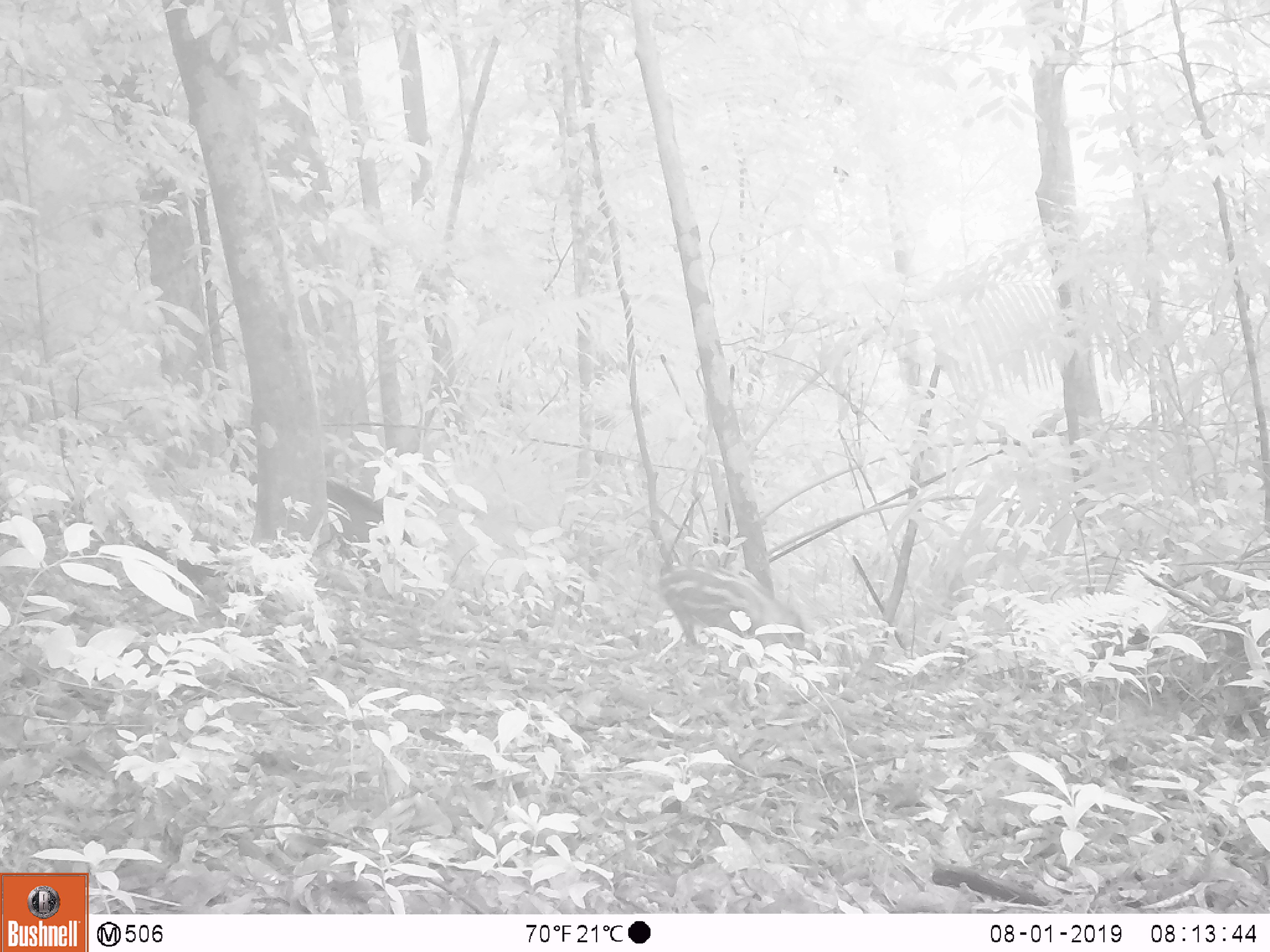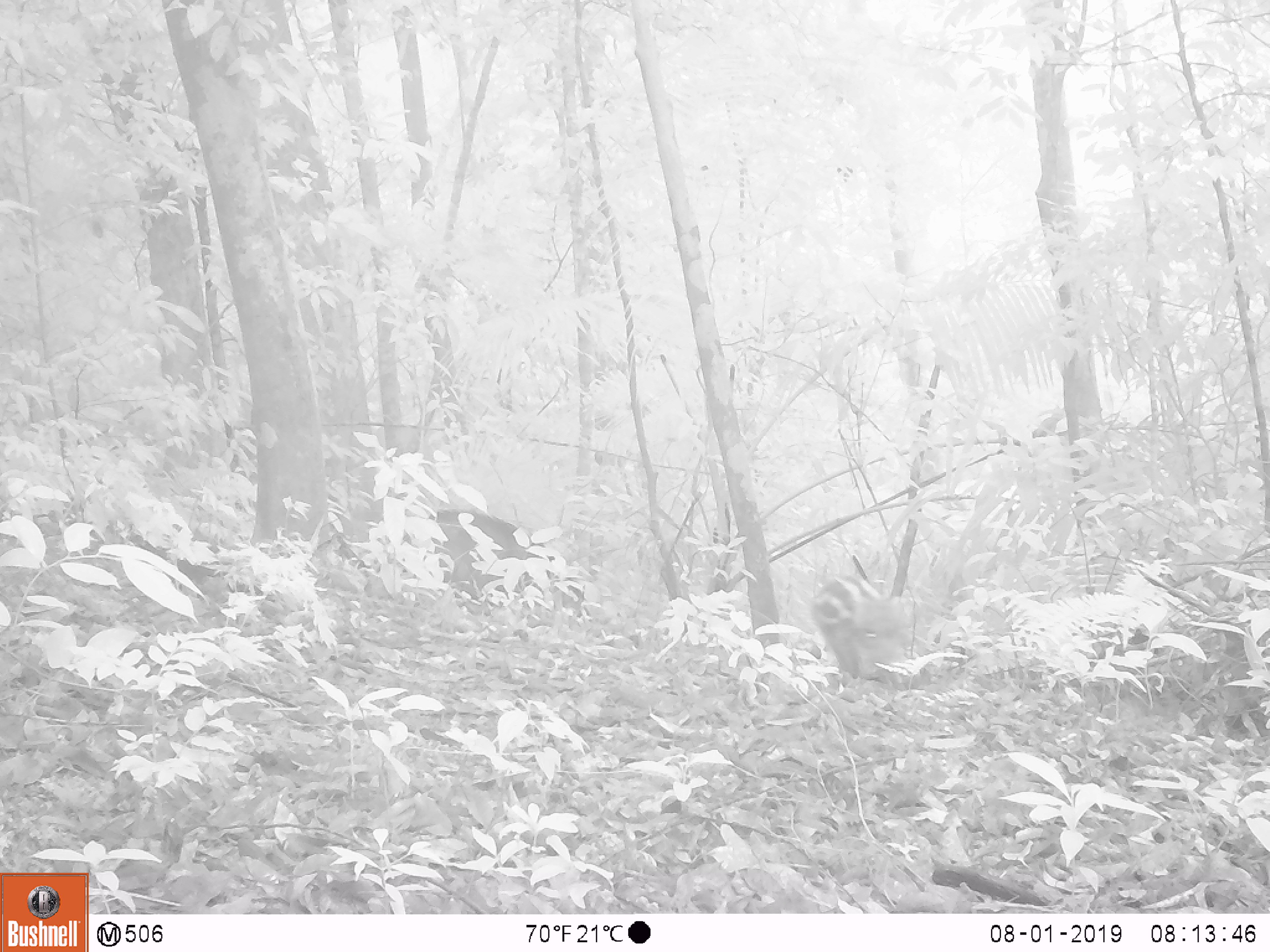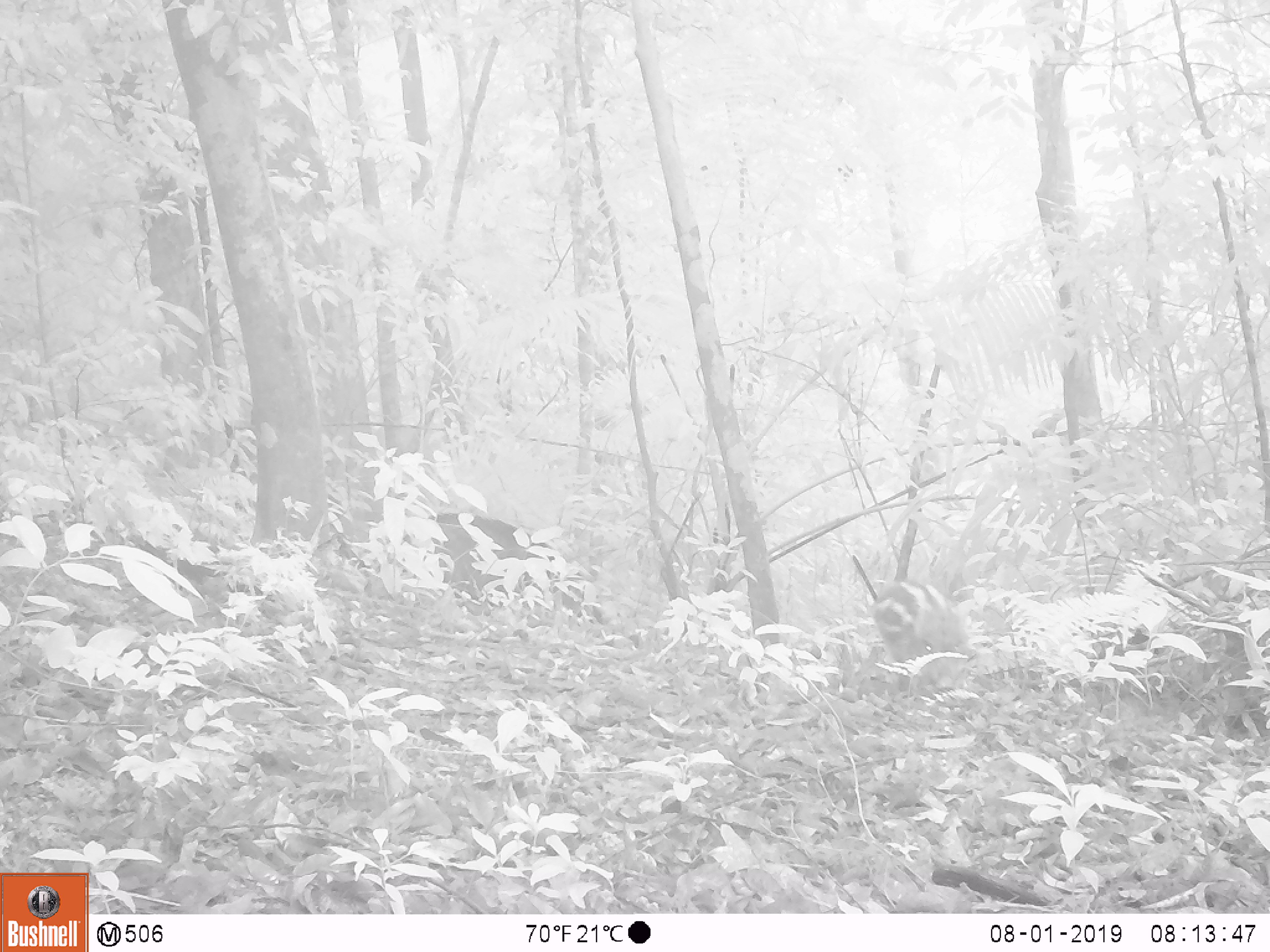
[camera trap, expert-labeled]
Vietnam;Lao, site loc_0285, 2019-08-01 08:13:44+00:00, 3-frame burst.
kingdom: Animalia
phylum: Chordata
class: Mammalia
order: Artiodactyla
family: Suidae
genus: Sus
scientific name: Sus scrofa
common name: eurasian wild pig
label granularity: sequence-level